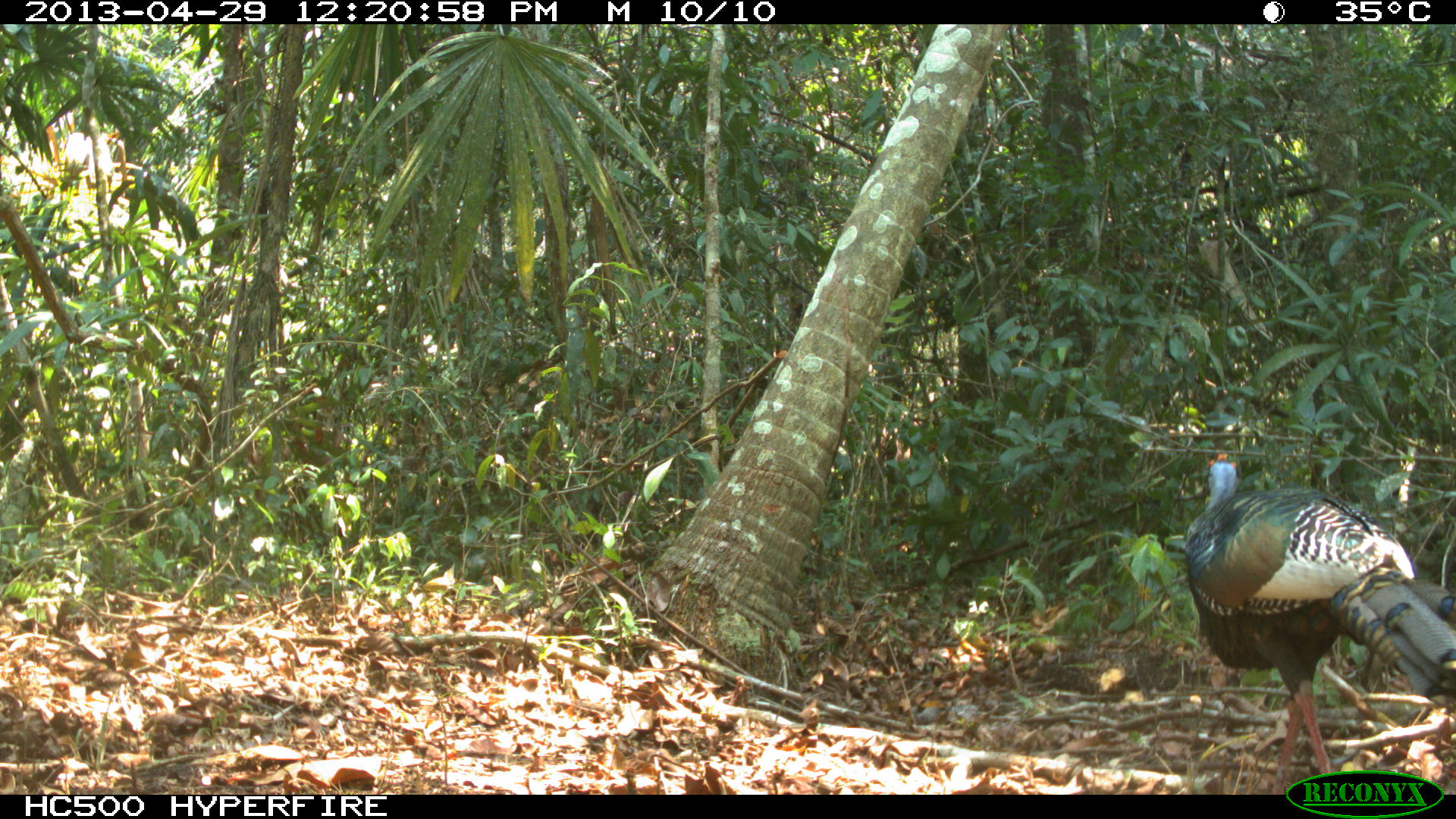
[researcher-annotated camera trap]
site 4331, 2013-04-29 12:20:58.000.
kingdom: Animalia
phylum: Chordata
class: Aves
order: Galliformes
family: Phasianidae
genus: Meleagris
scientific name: Meleagris ocellata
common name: ocellated turkey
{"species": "Meleagris ocellata (ocellated turkey)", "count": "1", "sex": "male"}